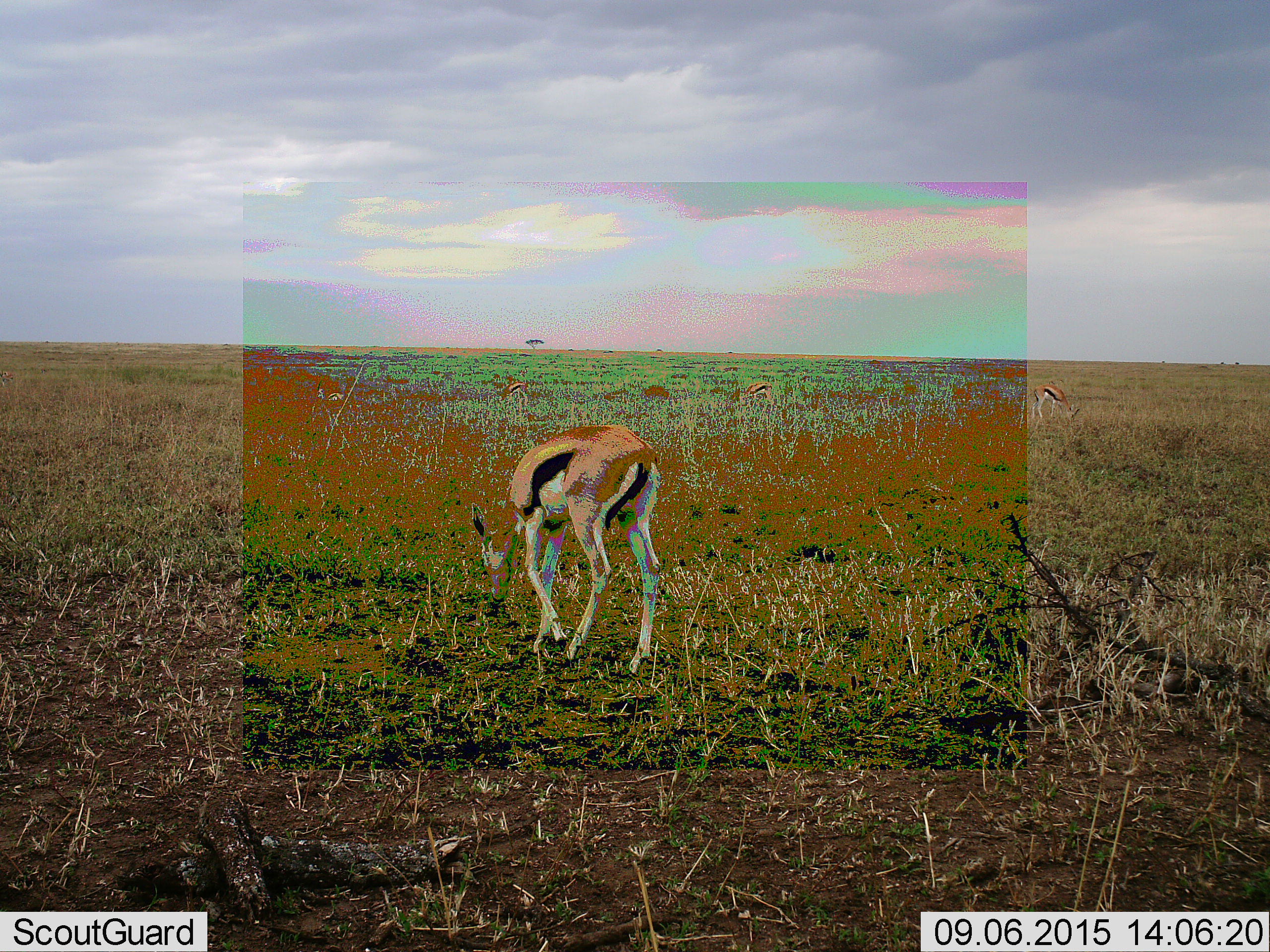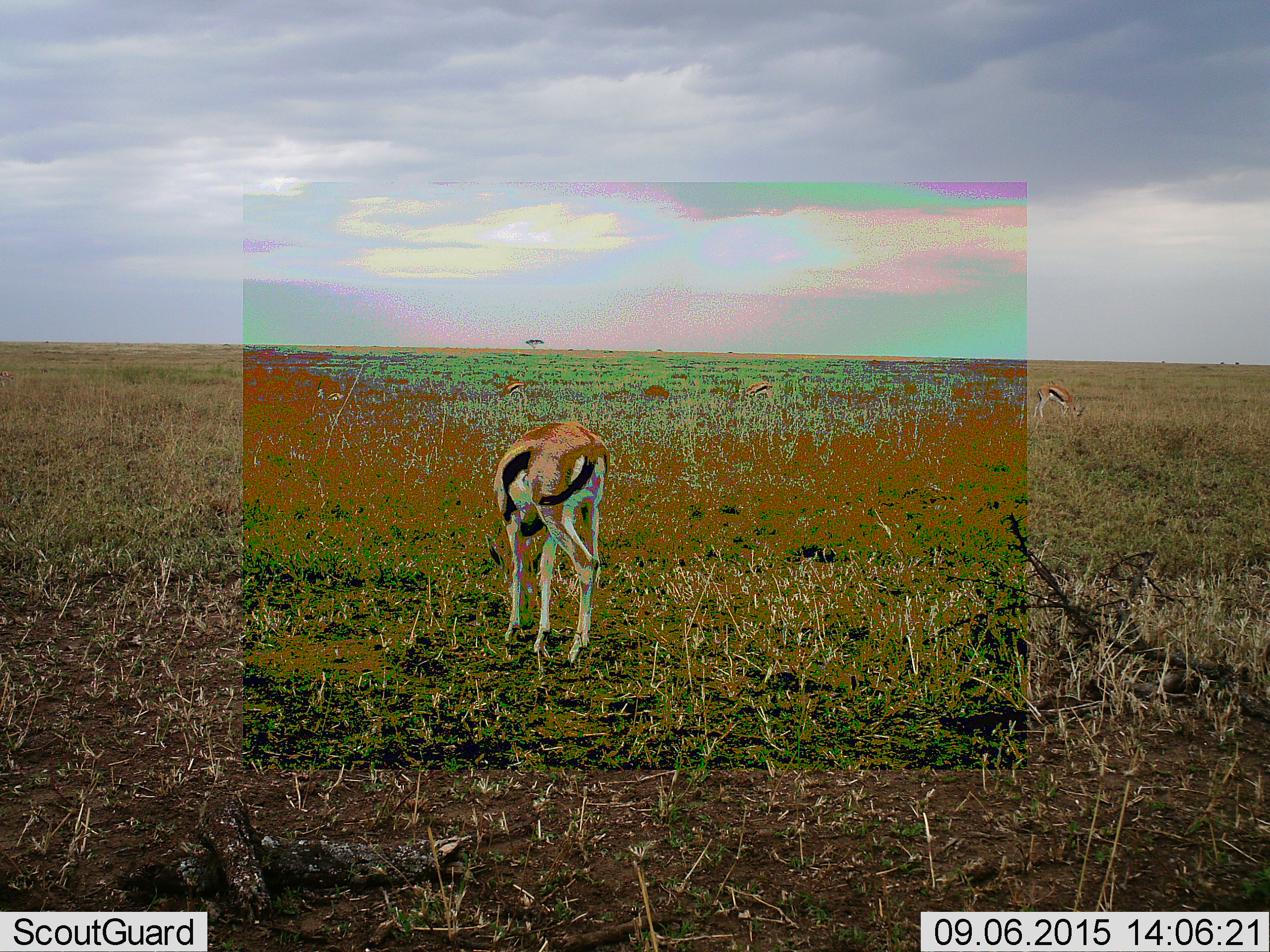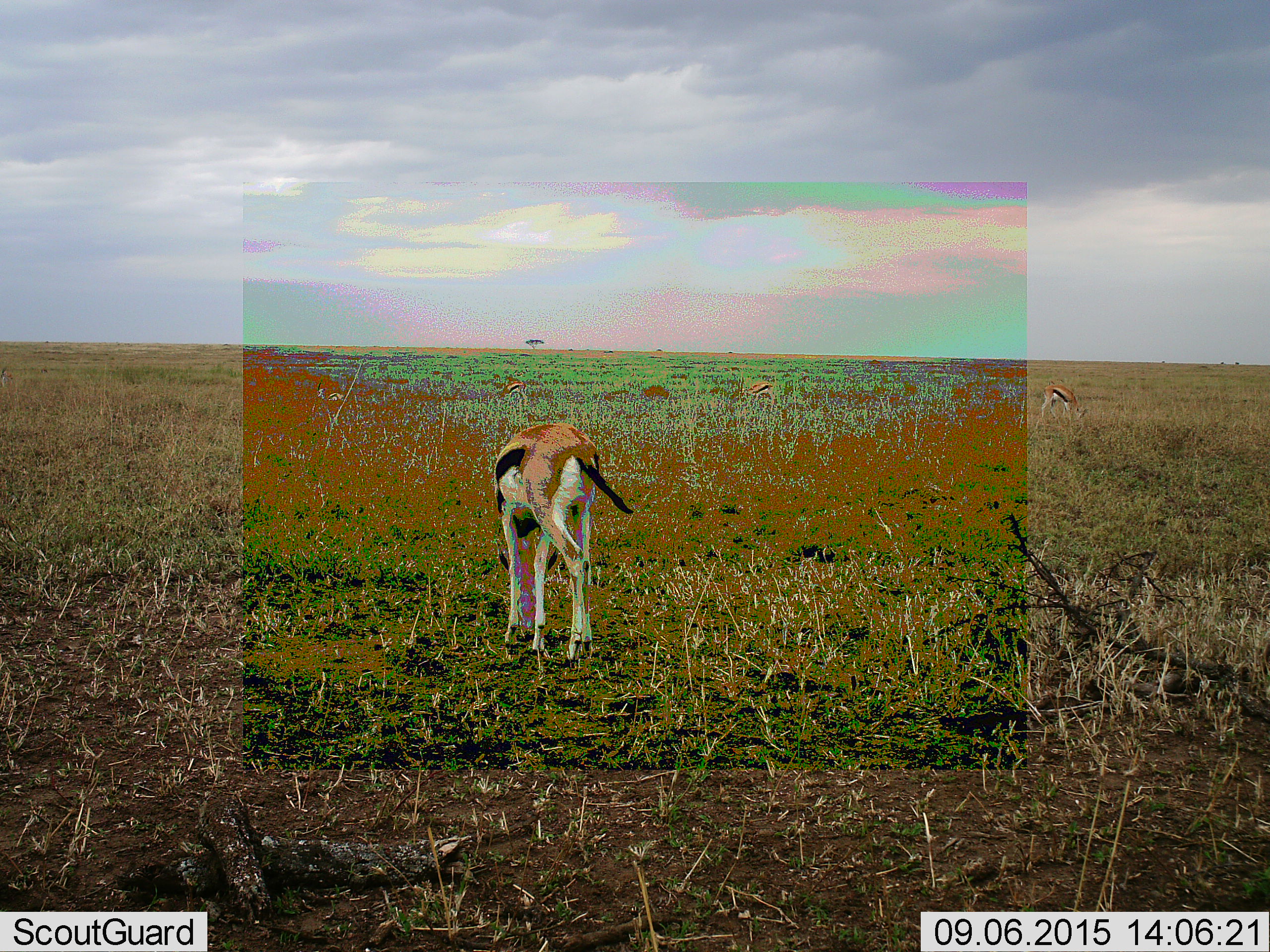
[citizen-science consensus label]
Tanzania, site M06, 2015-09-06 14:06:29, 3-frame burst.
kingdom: Animalia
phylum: Chordata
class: Mammalia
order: Artiodactyla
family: Bovidae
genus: Eudorcas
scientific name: Eudorcas thomsonii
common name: thomson's gazelle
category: gazellethomsons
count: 4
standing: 0%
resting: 0%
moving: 22%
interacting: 0%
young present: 0%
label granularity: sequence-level